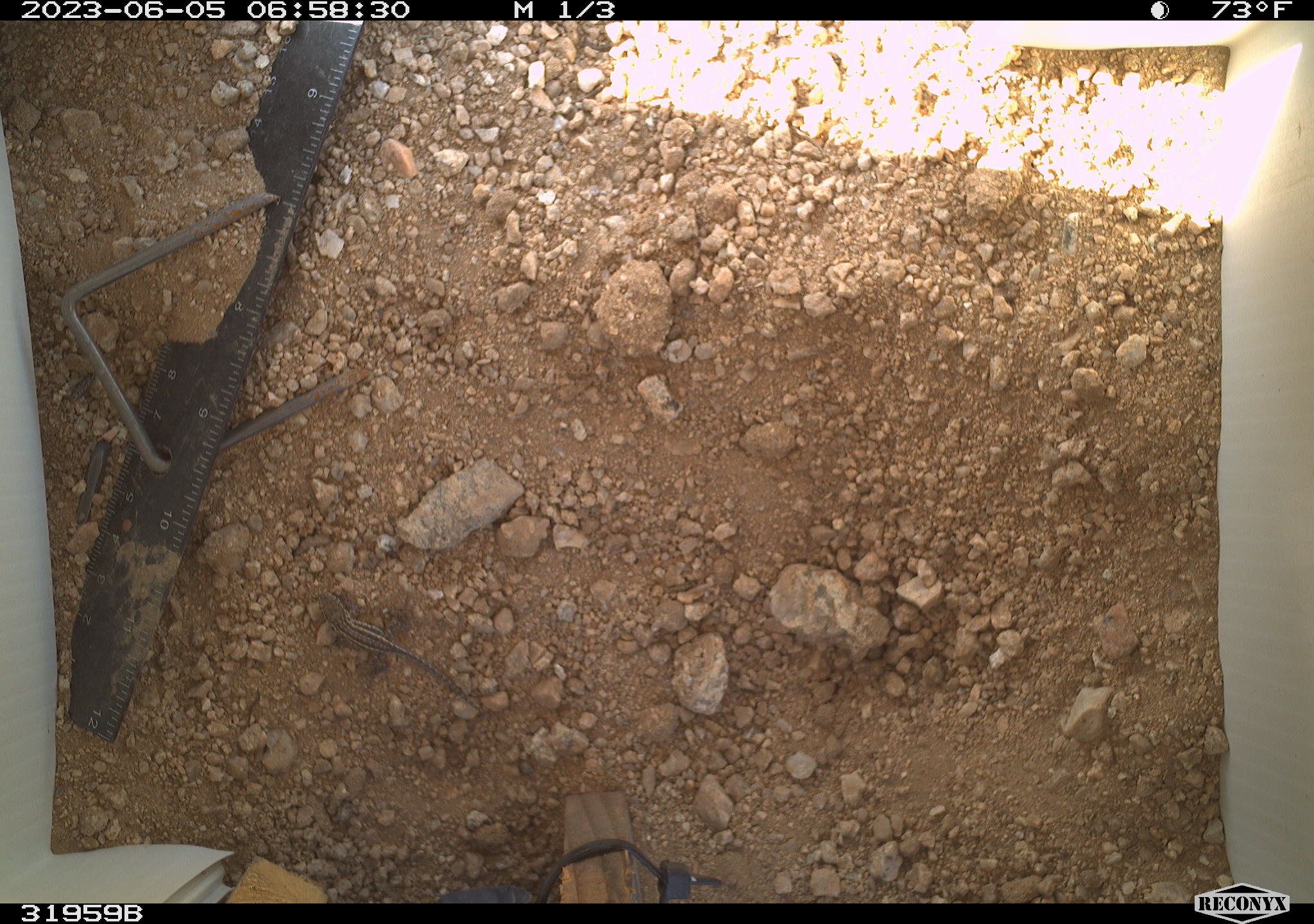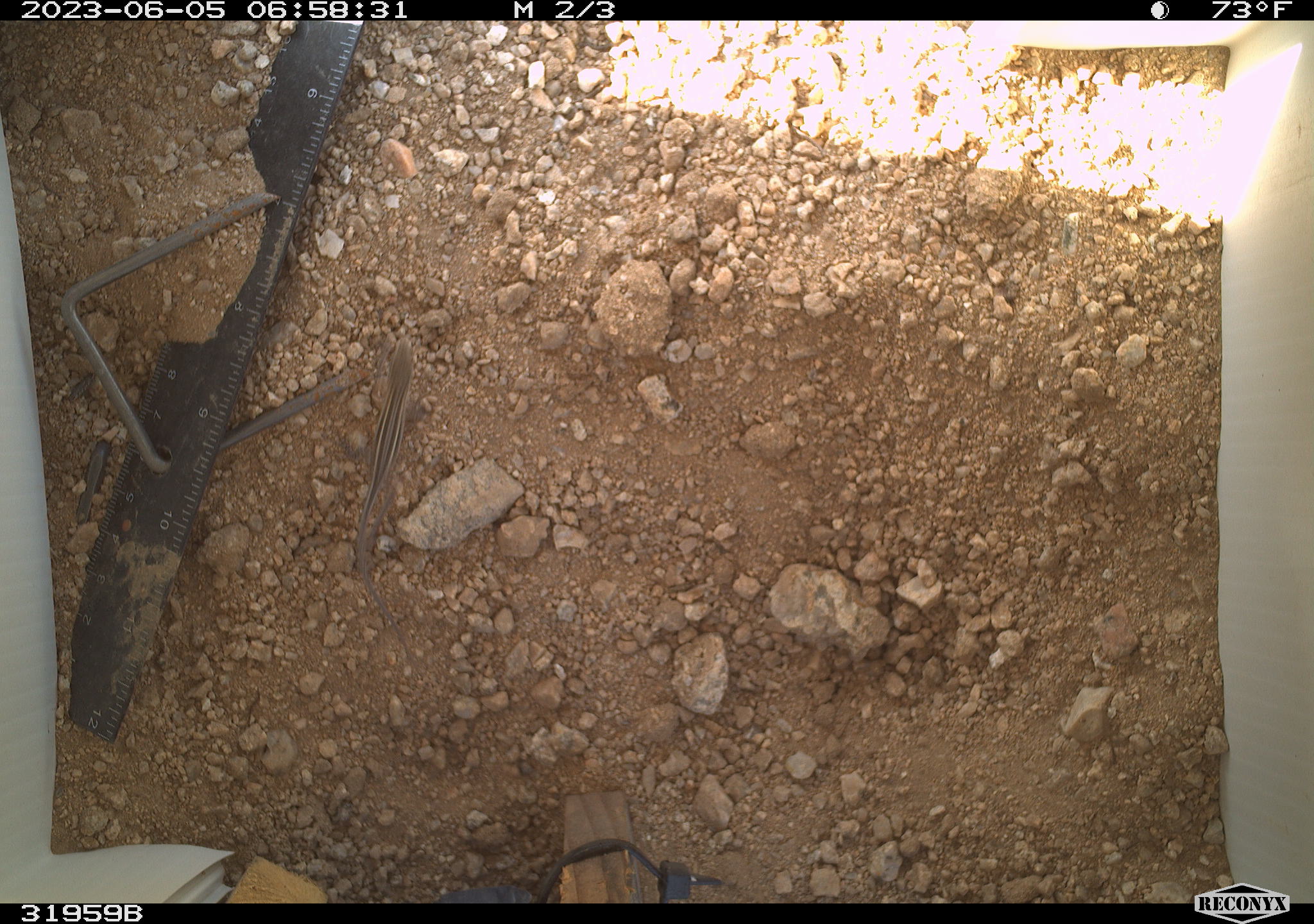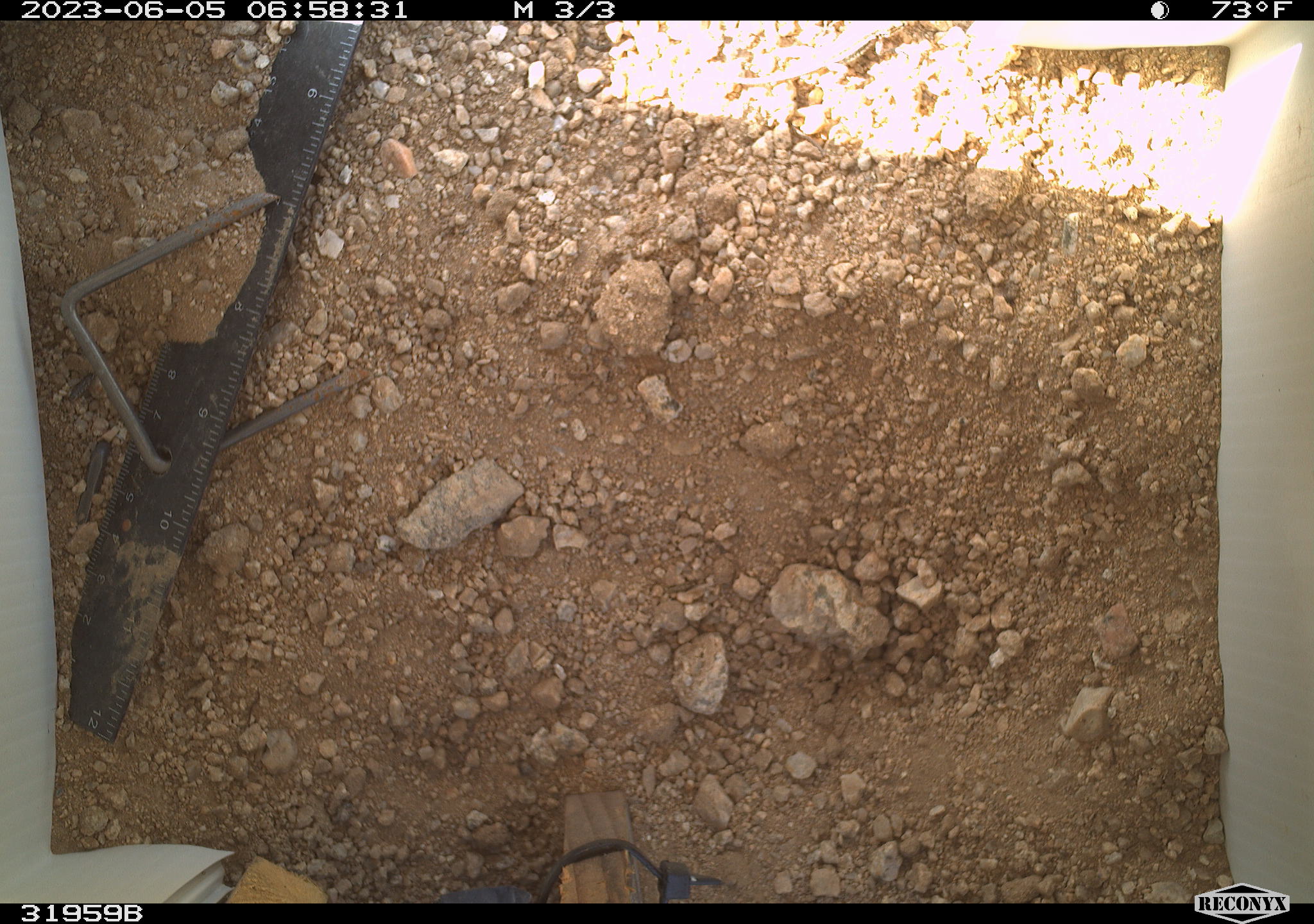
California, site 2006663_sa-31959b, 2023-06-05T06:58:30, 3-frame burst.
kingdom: Animalia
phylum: Chordata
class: Reptilia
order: Squamata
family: Phrynosomatidae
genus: Sceloporus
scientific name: Sceloporus graciosus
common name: common sagebrush lizard